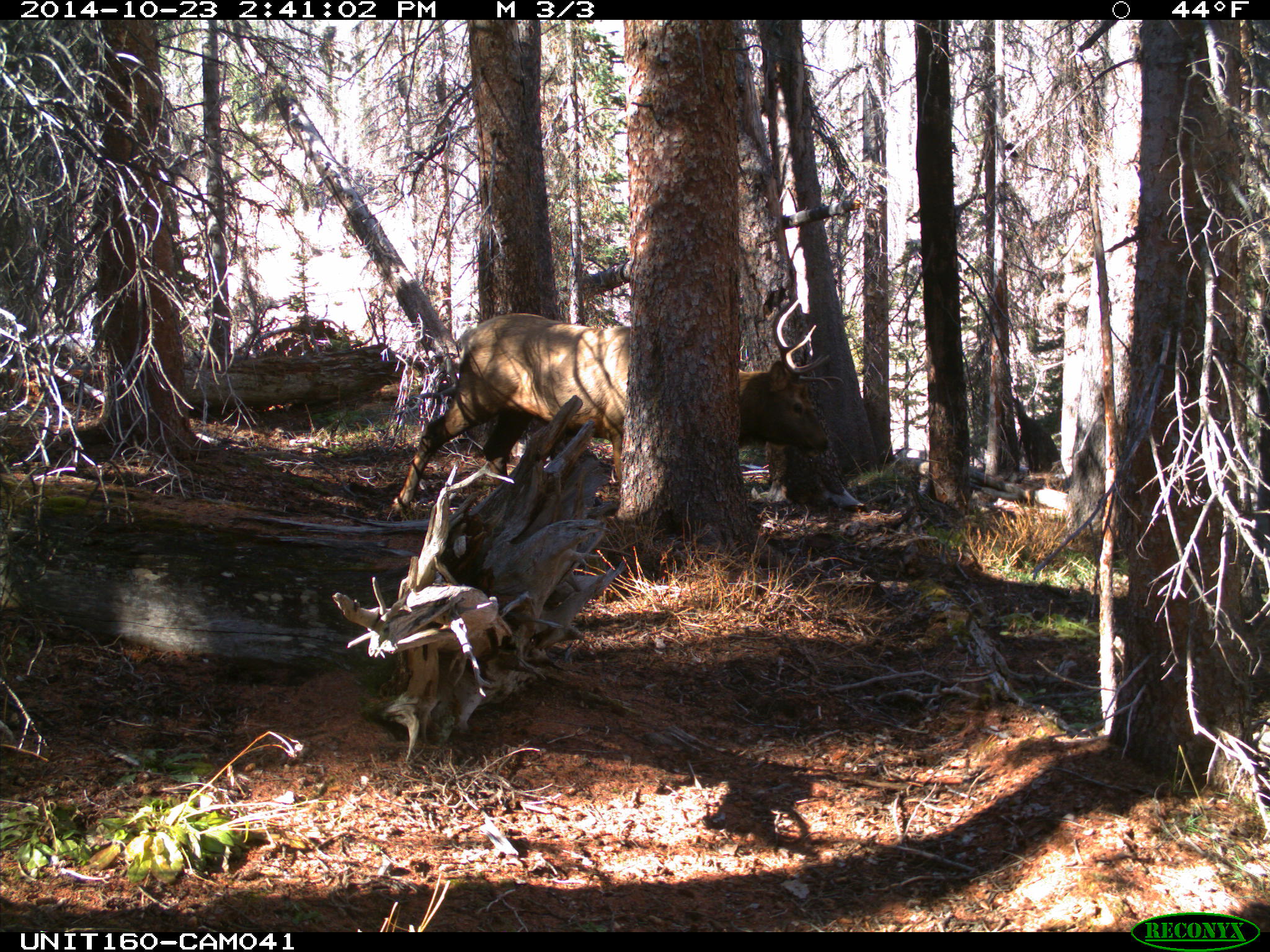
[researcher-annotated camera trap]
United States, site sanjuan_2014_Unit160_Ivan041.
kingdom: Animalia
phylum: Chordata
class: Mammalia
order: Artiodactyla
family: Cervidae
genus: Cervus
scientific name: Cervus elaphus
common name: red deer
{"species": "Cervus elaphus (red deer)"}